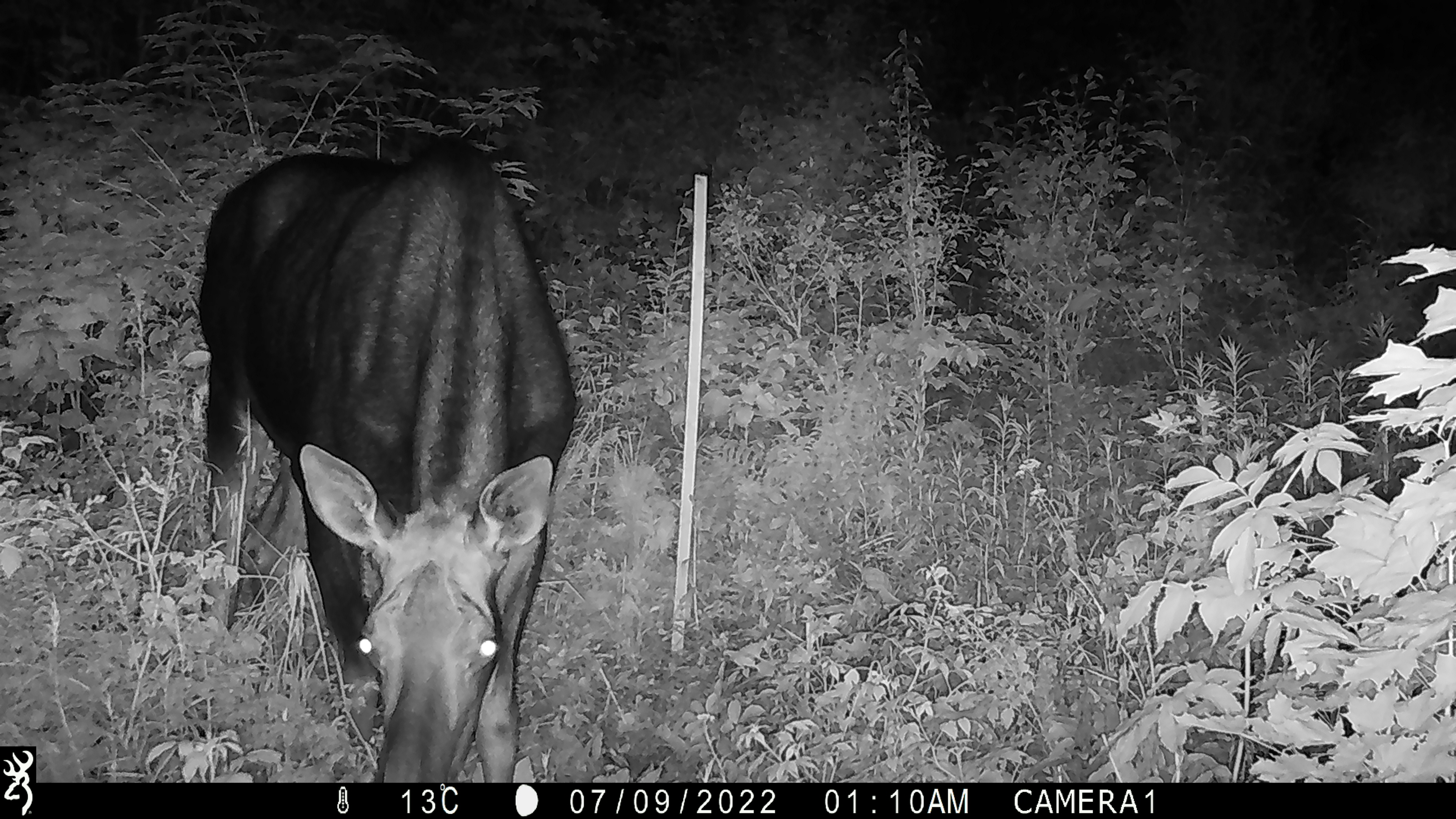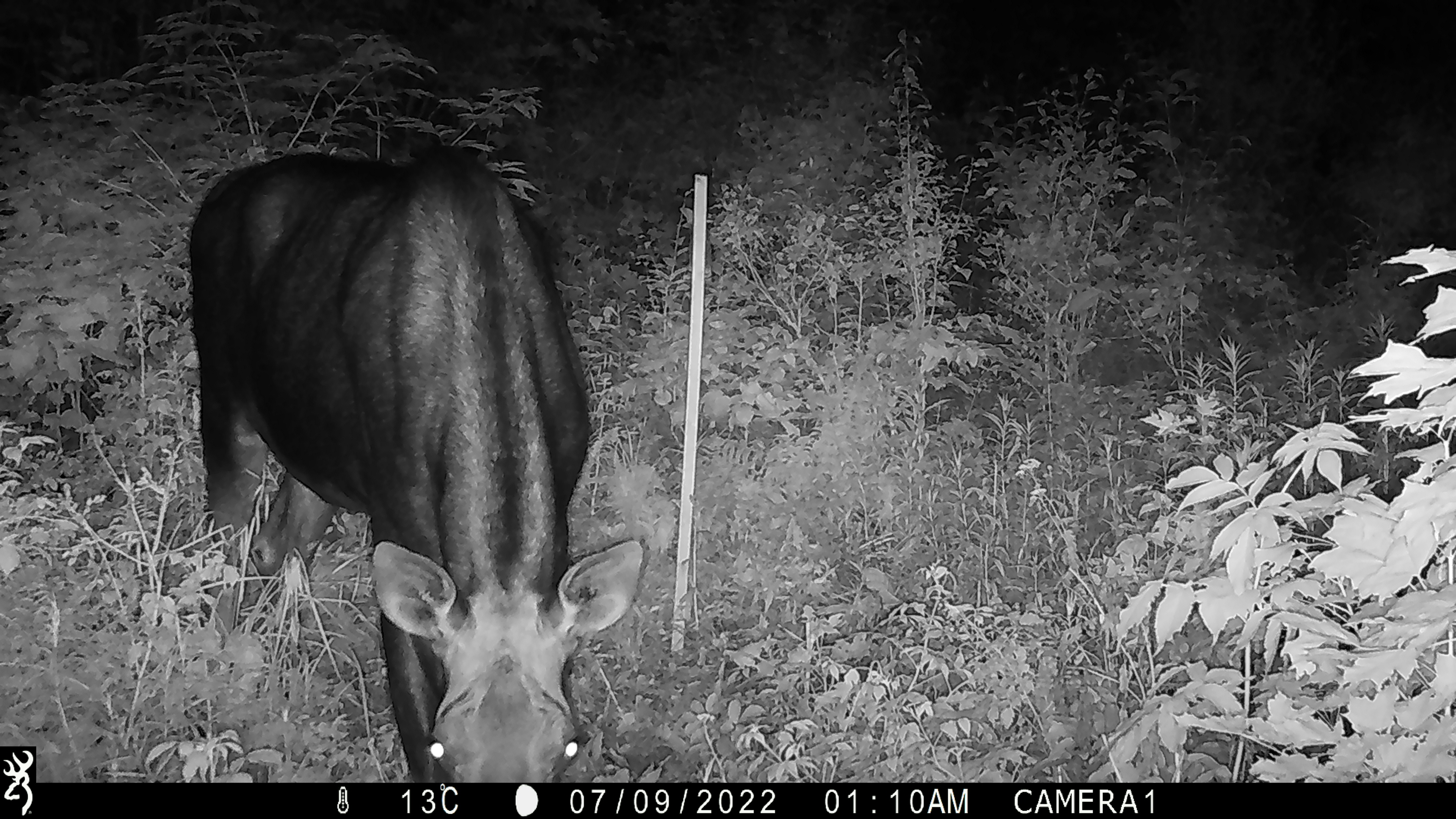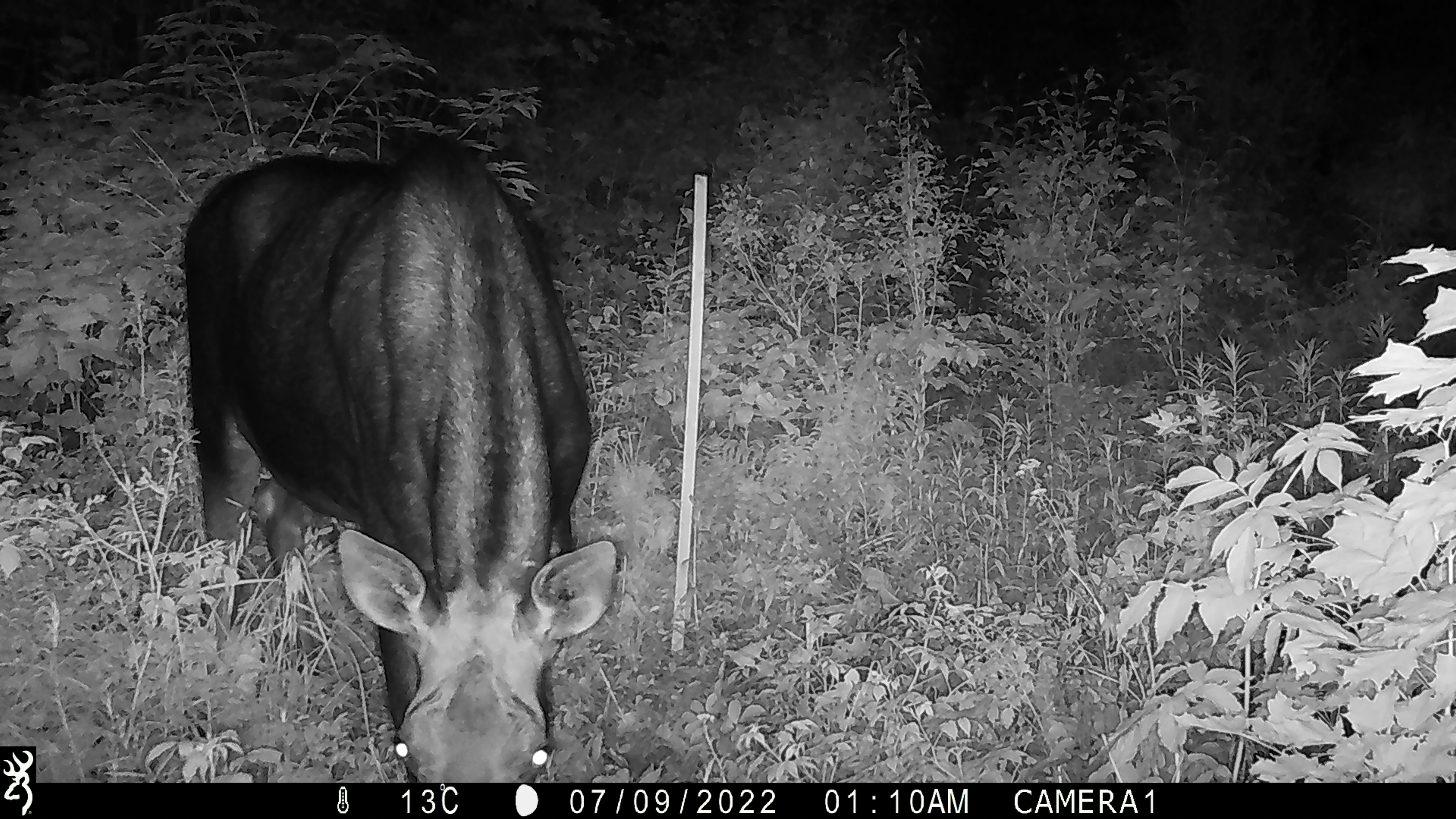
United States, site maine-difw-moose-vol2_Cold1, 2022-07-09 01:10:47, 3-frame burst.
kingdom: Animalia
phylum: Chordata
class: Mammalia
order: Artiodactyla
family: Cervidae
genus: Alces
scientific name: Alces alces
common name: moose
Moose (Alces alces).